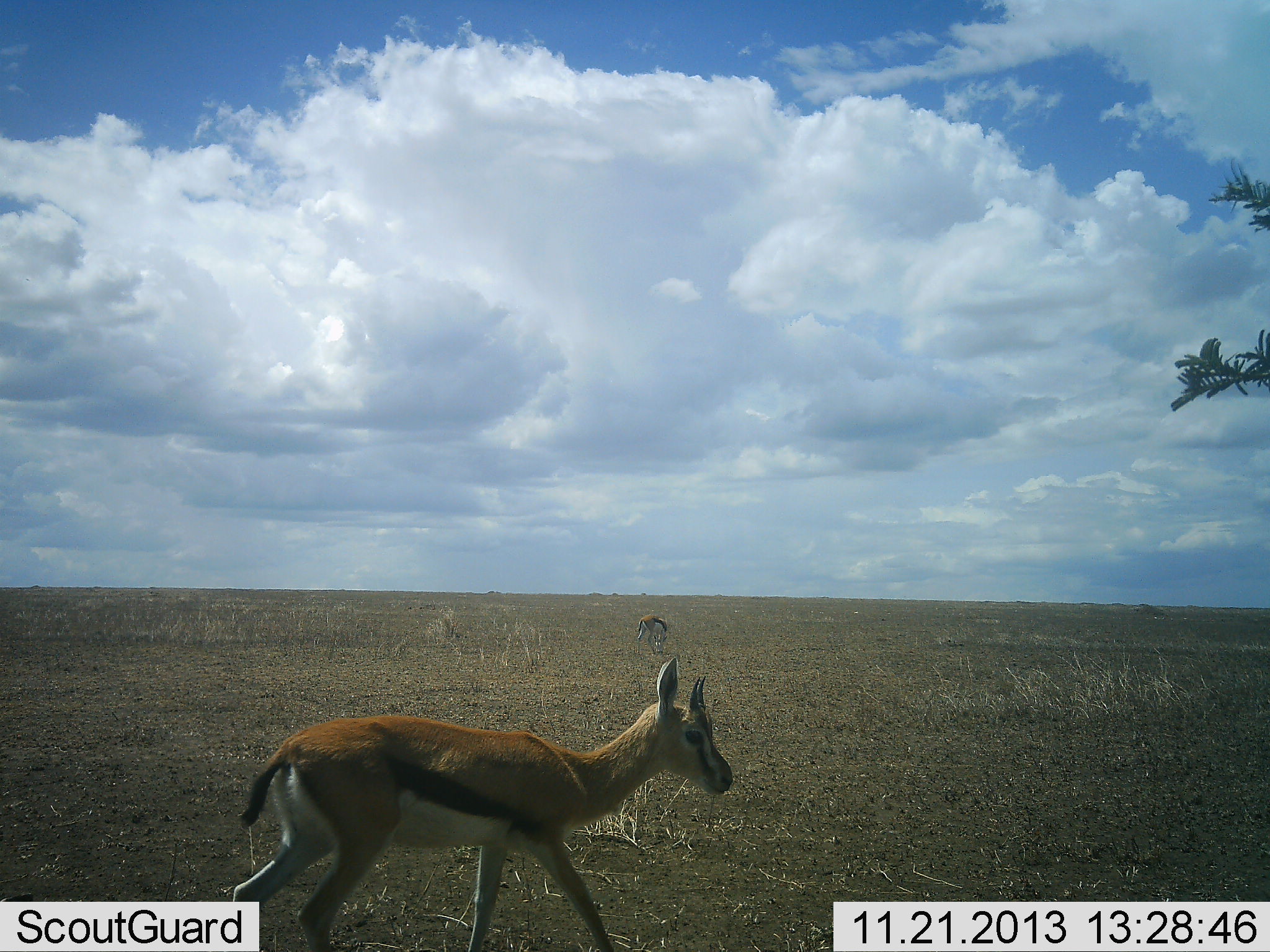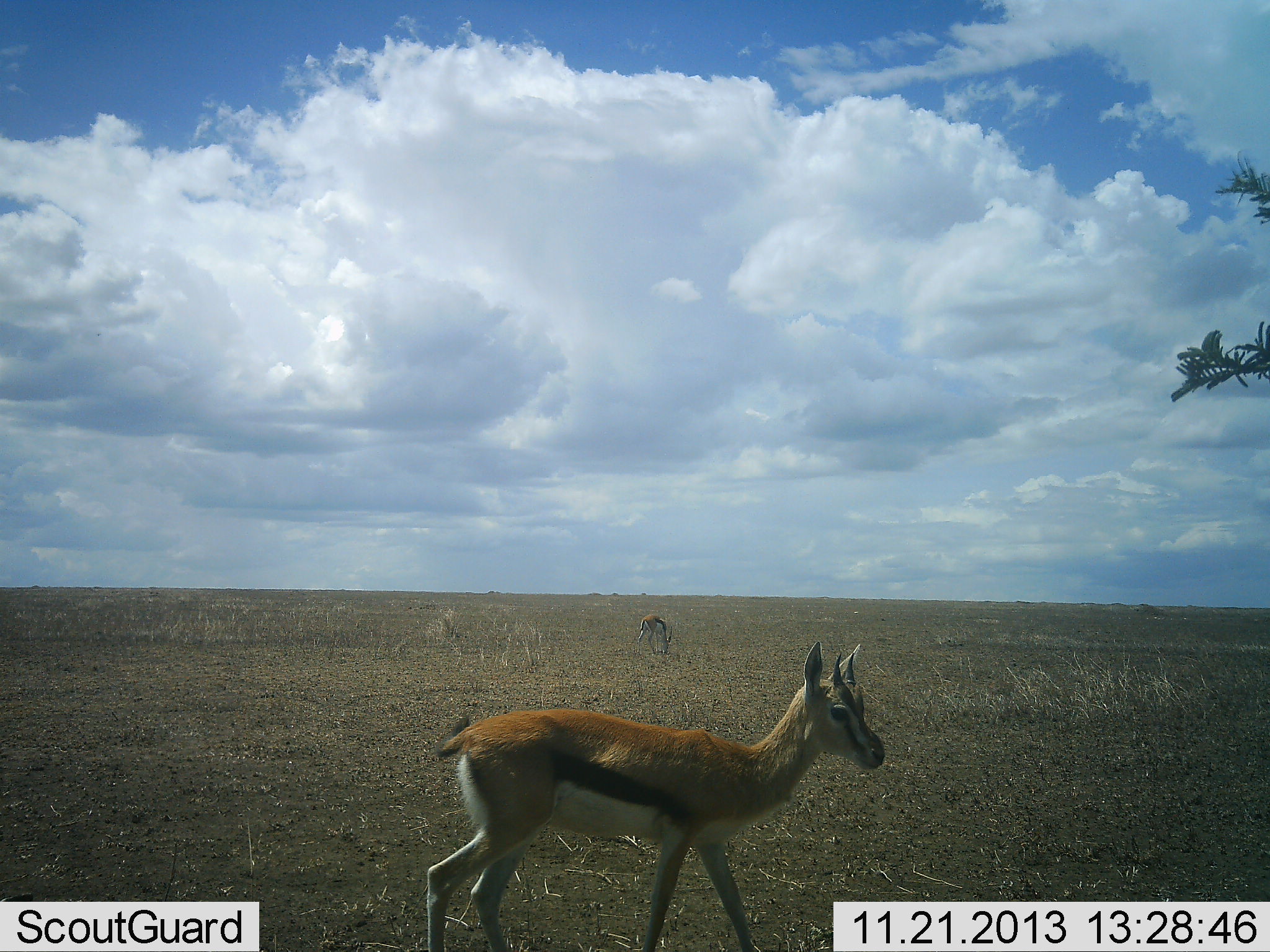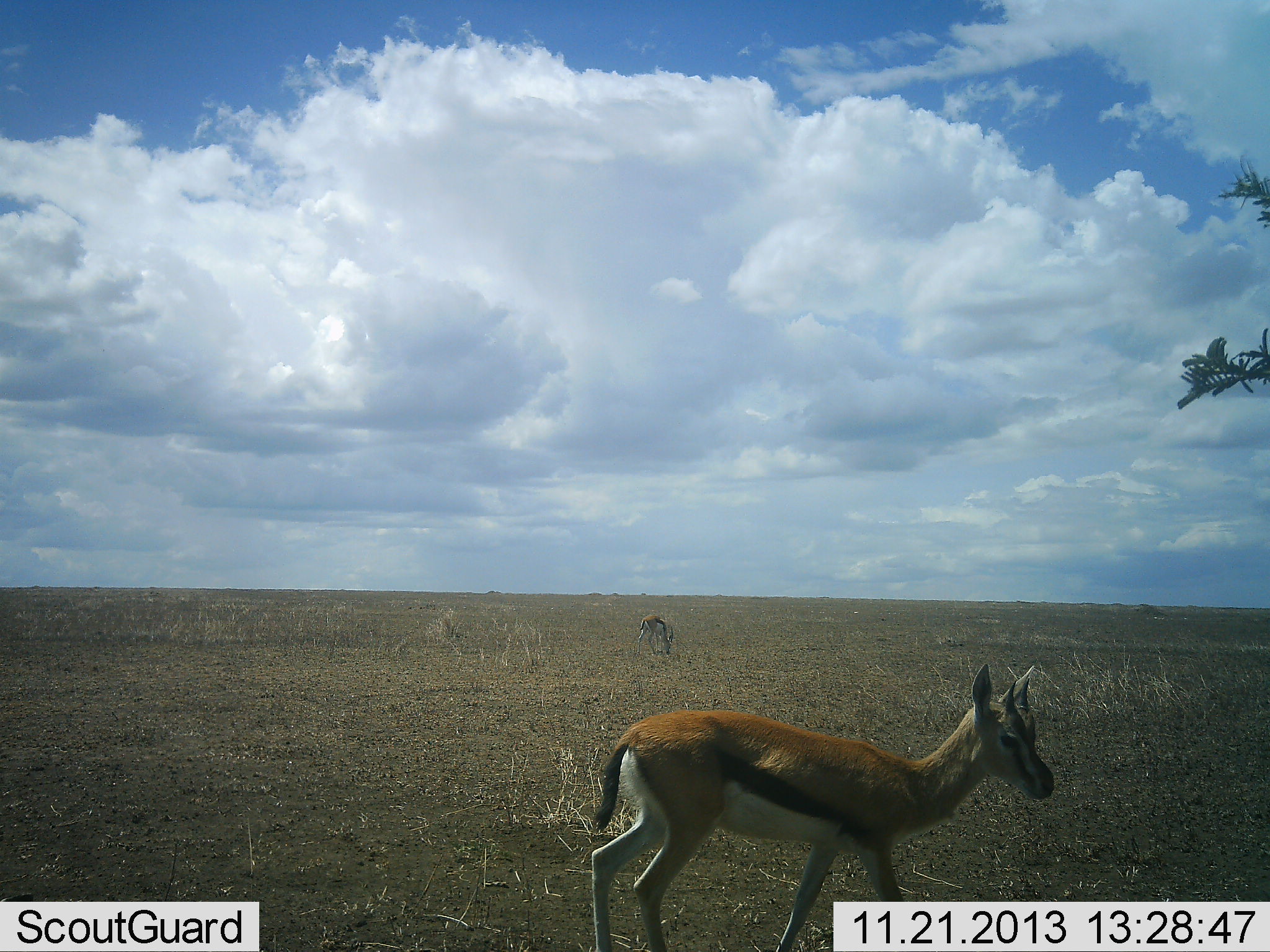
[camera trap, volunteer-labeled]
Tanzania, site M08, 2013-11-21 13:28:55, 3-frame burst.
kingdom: Animalia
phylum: Chordata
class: Mammalia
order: Artiodactyla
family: Bovidae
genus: Eudorcas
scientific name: Eudorcas thomsonii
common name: thomson's gazelle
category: gazellethomsons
Gazellethomsons (thomson's gazelle) (Eudorcas thomsonii), count 2. Behavior (volunteer vote fractions): standing 40%, resting 0%, moving 90%, interacting 0%. Young present (vote fraction): 10%. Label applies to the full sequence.